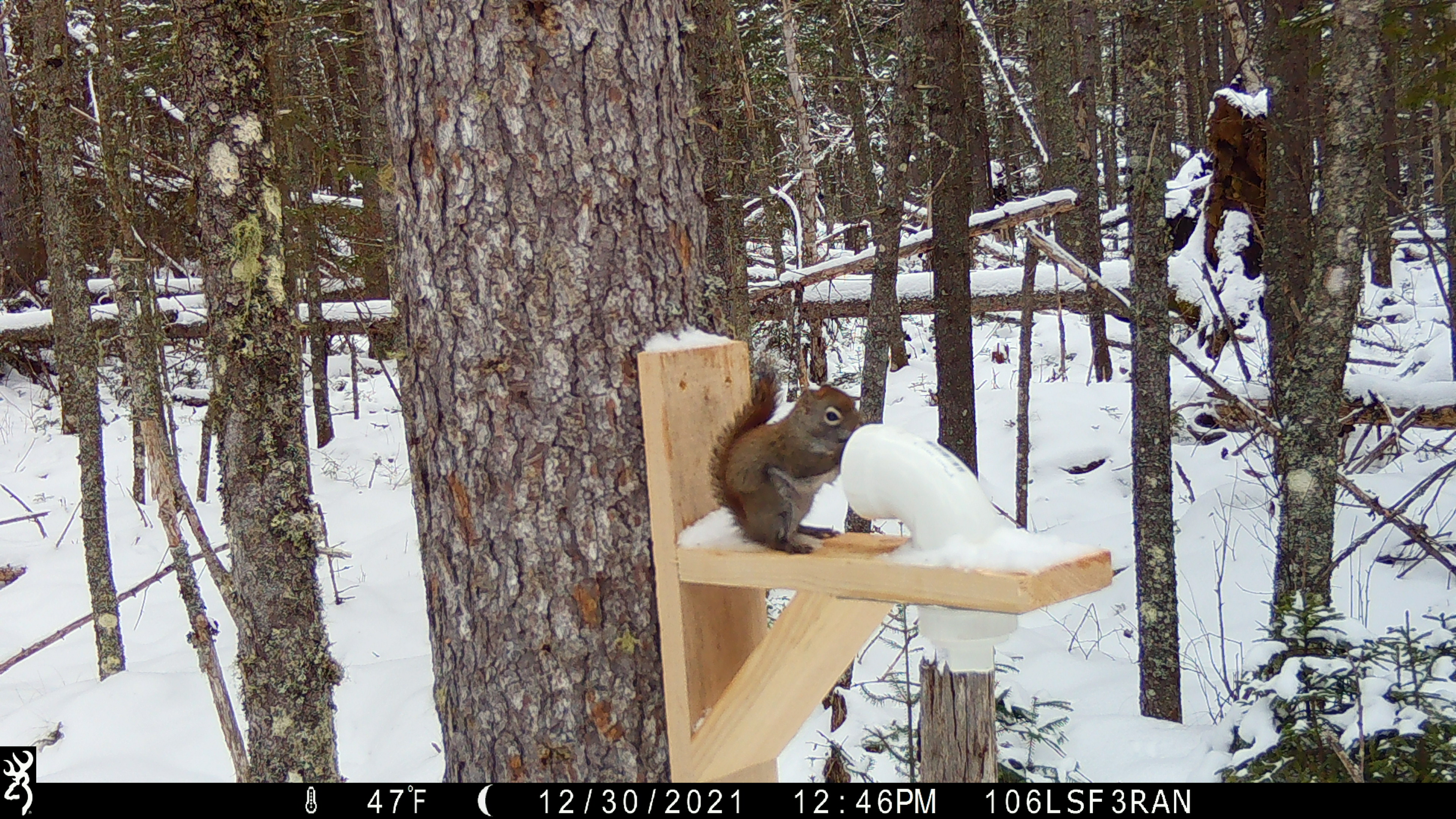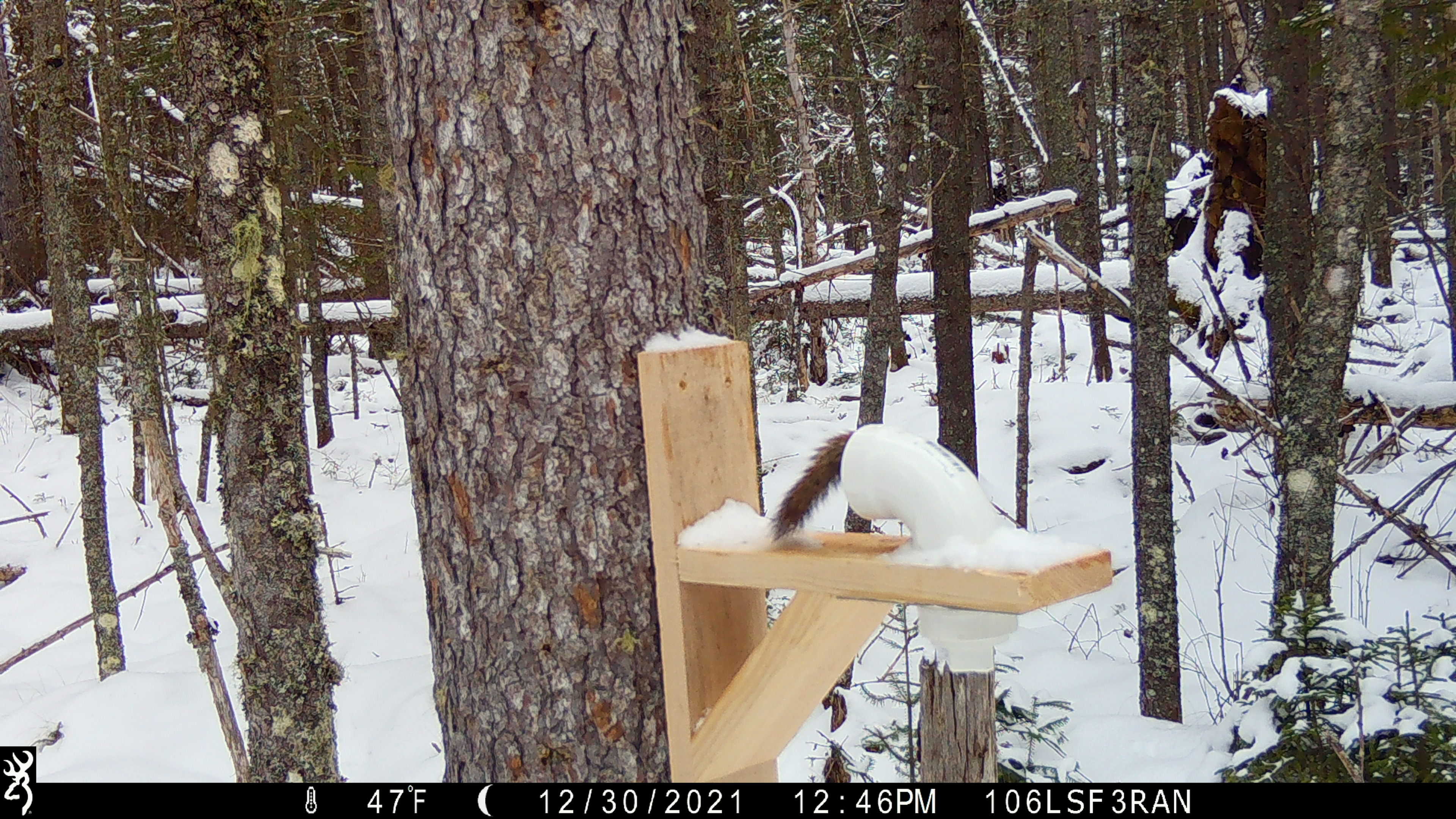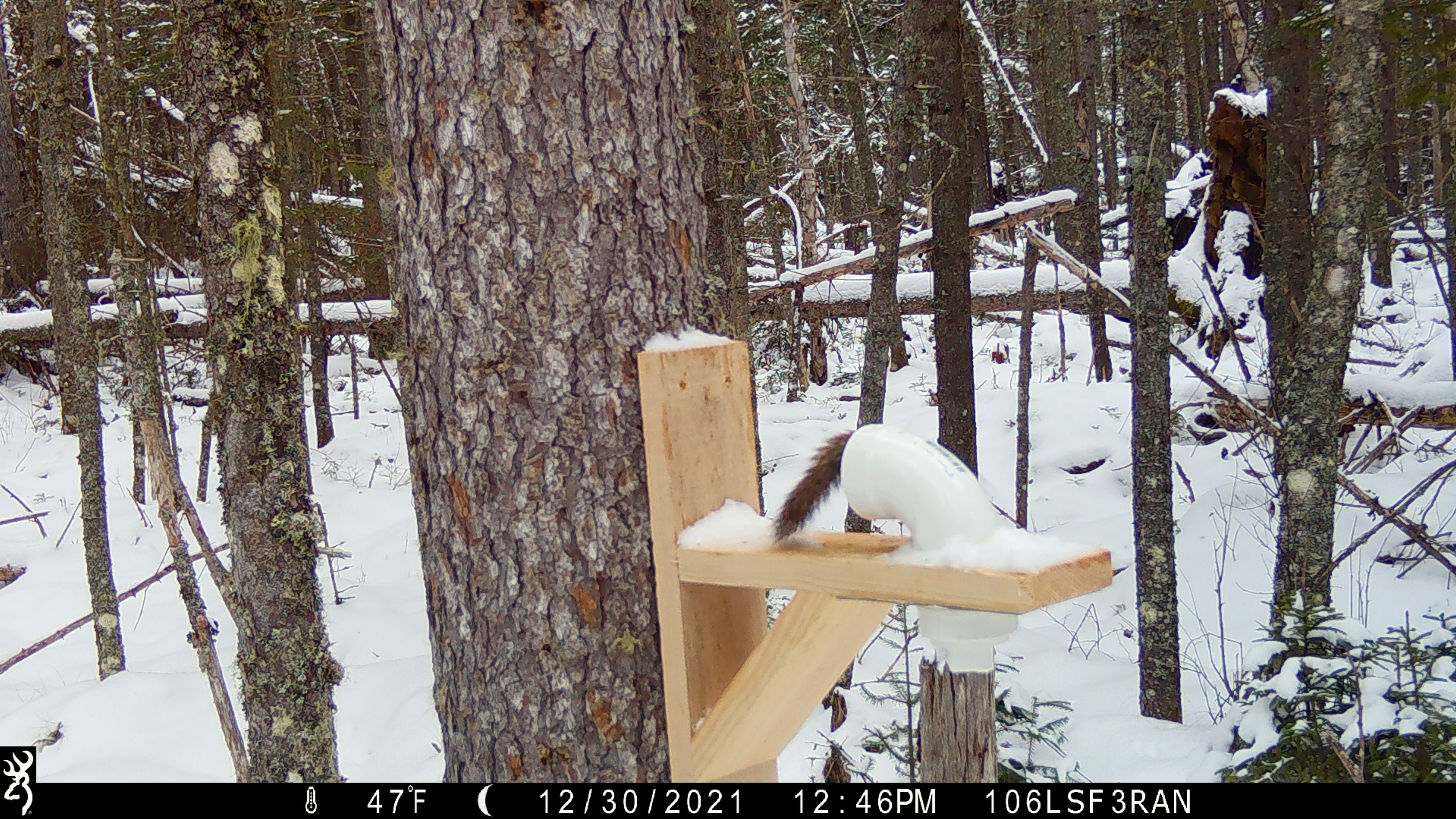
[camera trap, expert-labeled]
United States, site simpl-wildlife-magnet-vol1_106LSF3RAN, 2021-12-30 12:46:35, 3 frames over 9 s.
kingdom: Animalia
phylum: Chordata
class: Mammalia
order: Rodentia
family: Sciuridae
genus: Tamiasciurus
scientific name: Tamiasciurus hudsonicus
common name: red squirrel